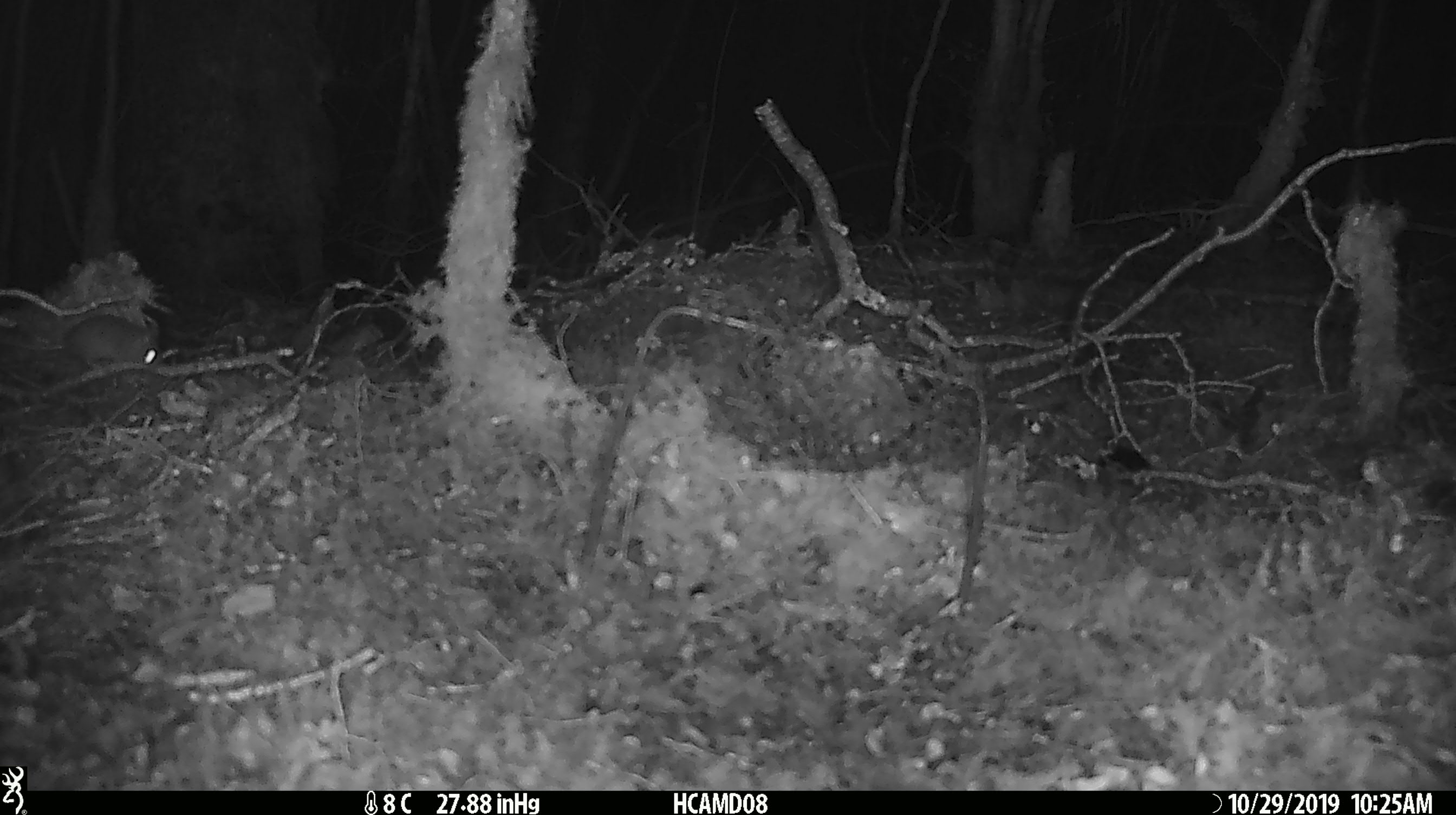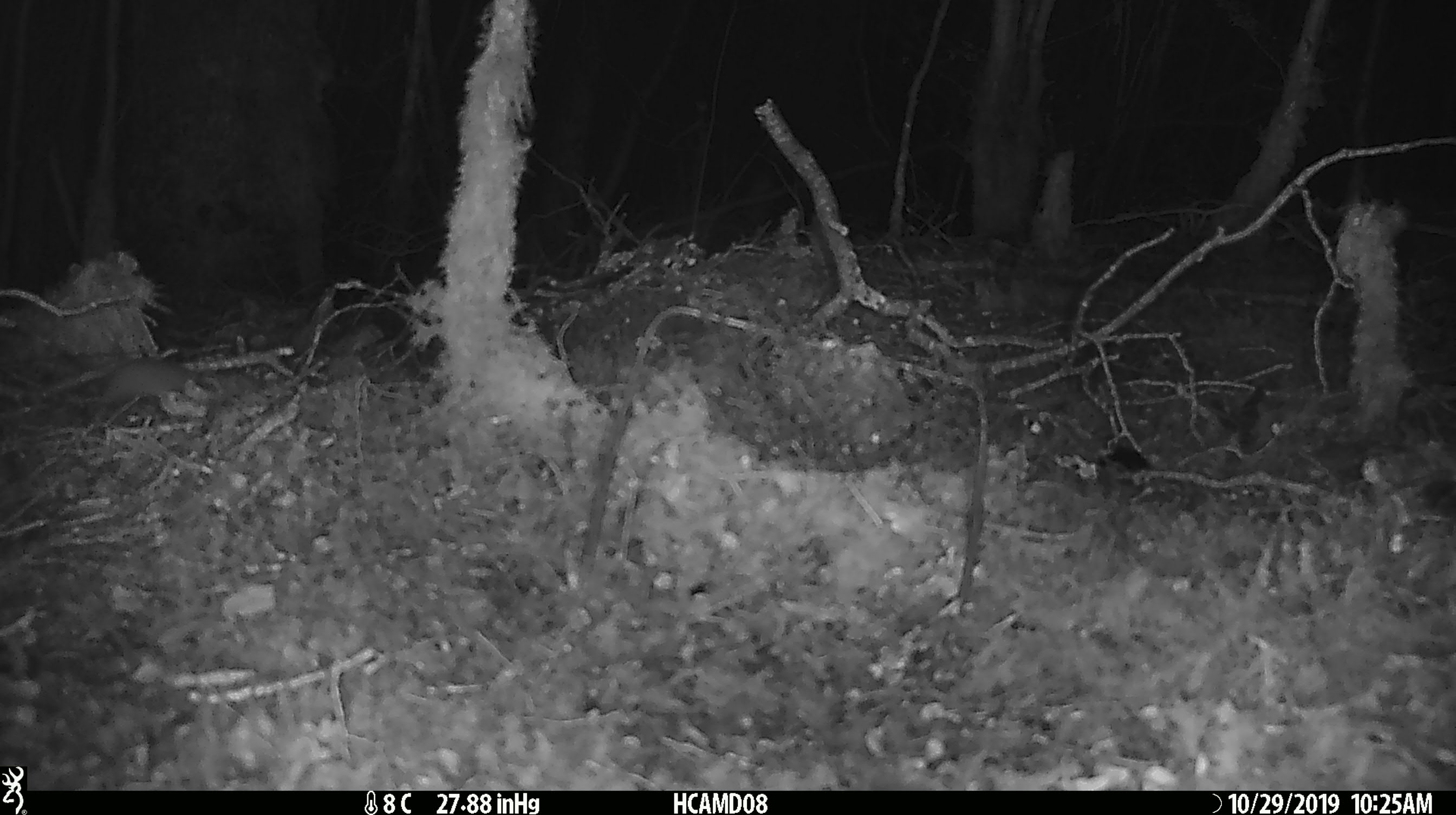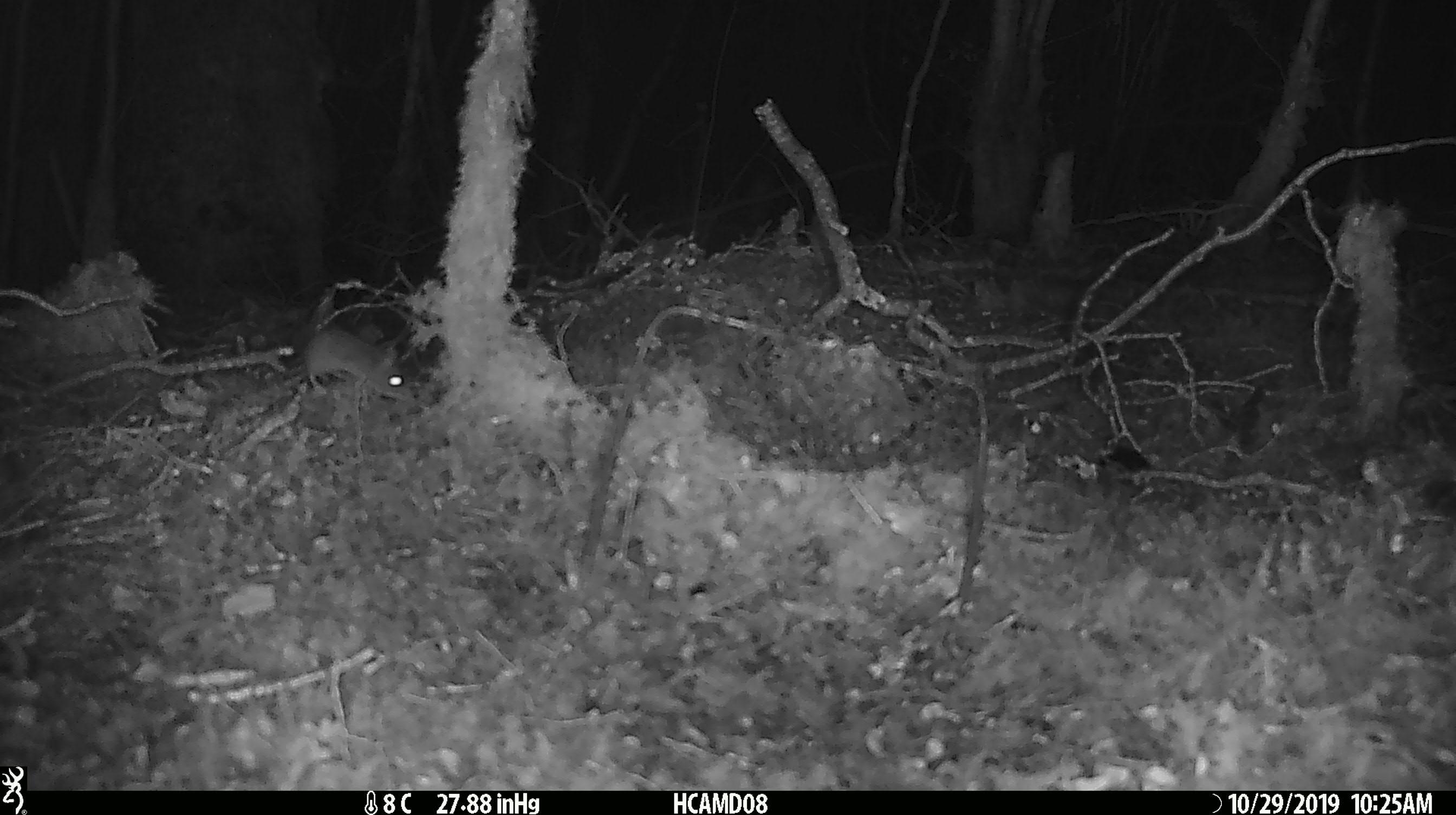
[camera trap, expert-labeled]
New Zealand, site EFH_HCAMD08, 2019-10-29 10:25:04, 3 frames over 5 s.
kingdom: Animalia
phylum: Chordata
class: Mammalia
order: Rodentia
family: Muridae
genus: Mus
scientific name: Mus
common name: mouse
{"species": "mouse (Mus)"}